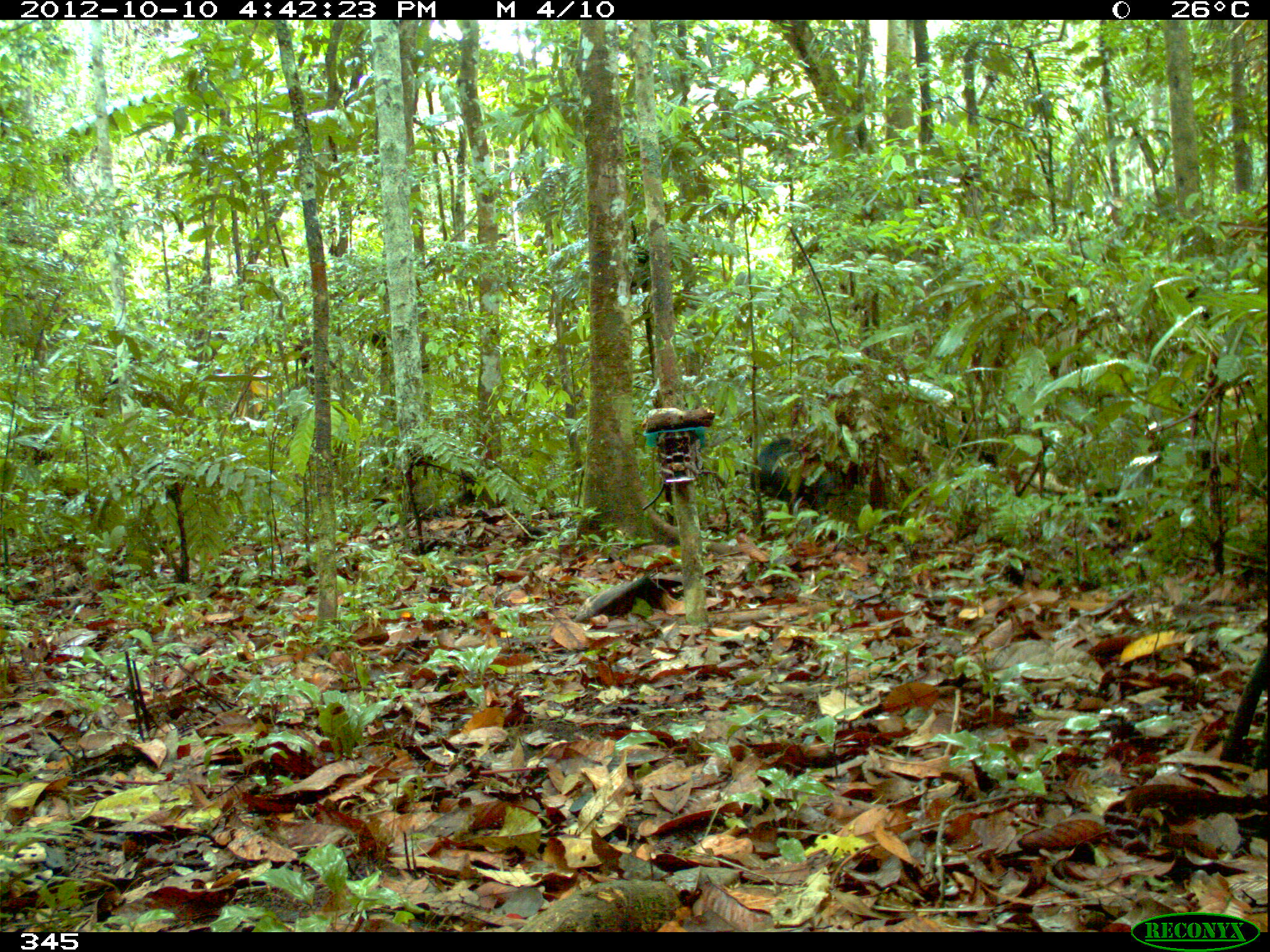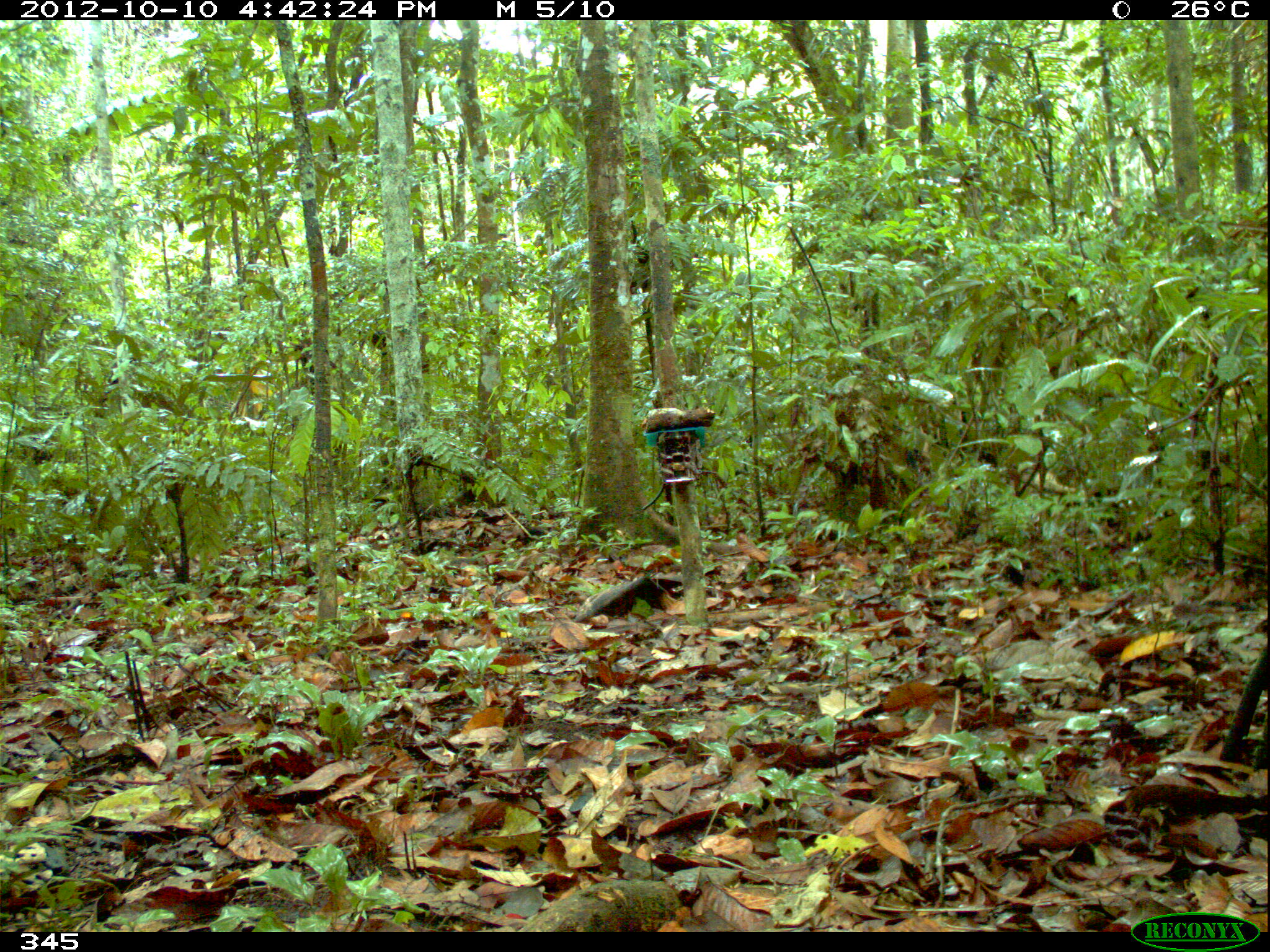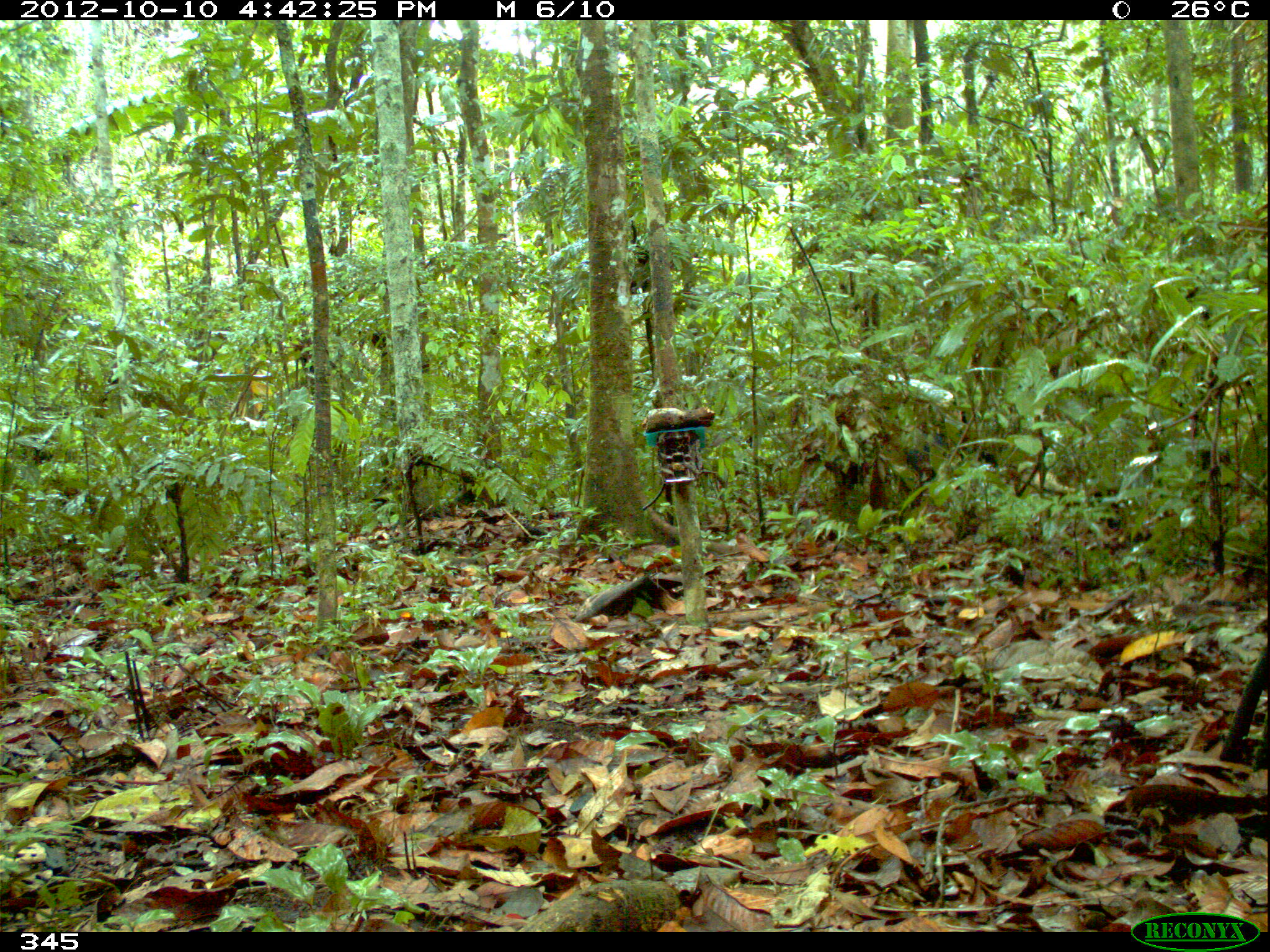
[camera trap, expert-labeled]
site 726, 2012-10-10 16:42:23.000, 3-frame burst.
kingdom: Animalia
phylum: Chordata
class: Mammalia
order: Artiodactyla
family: Tayassuidae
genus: Tayassu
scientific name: Tayassu pecari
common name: white-lipped peccary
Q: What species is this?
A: Tayassu pecari (white-lipped peccary).